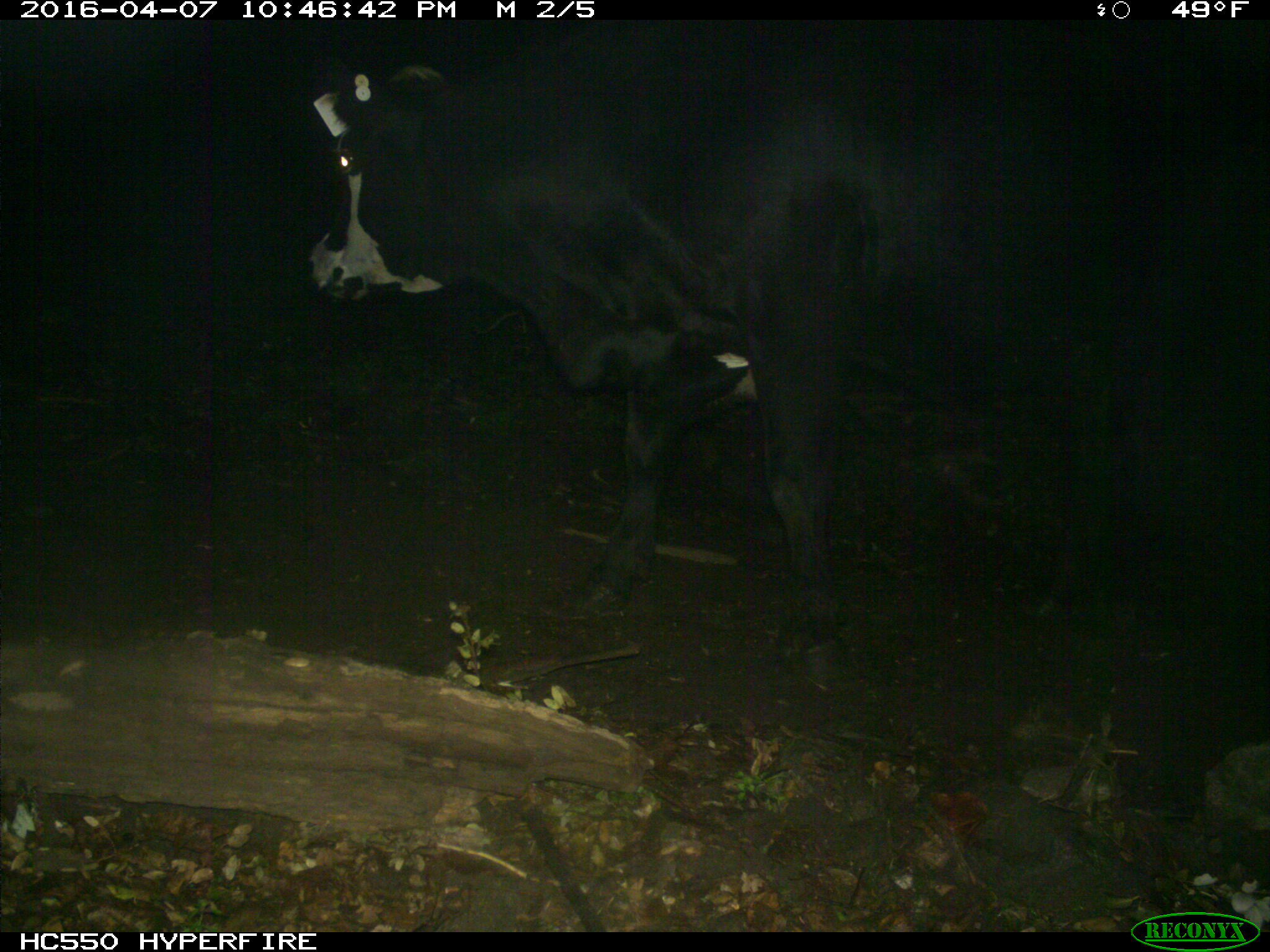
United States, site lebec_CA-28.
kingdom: Animalia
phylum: Chordata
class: Mammalia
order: Artiodactyla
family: Bovidae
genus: Bos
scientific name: Bos taurus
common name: domestic cow